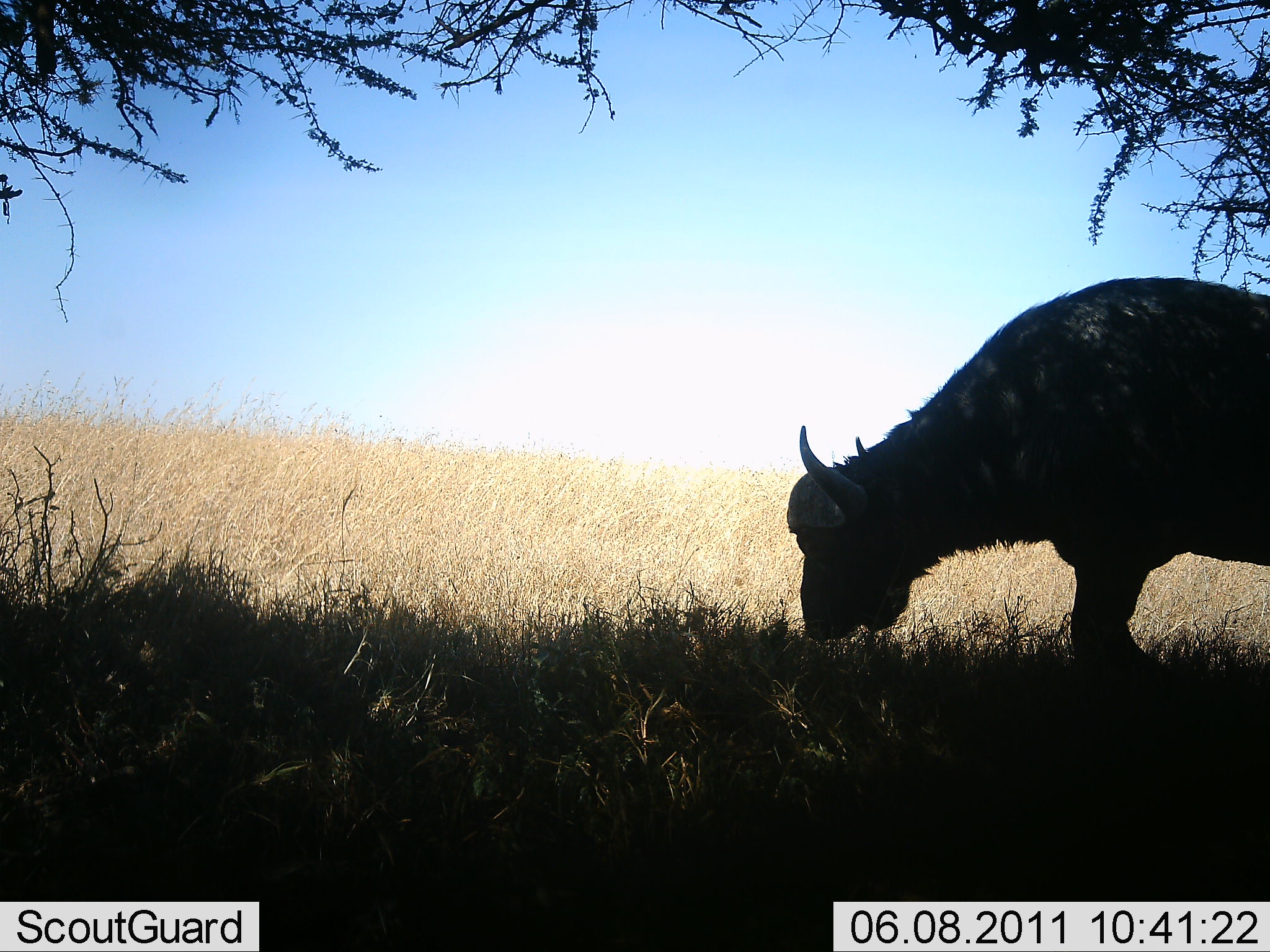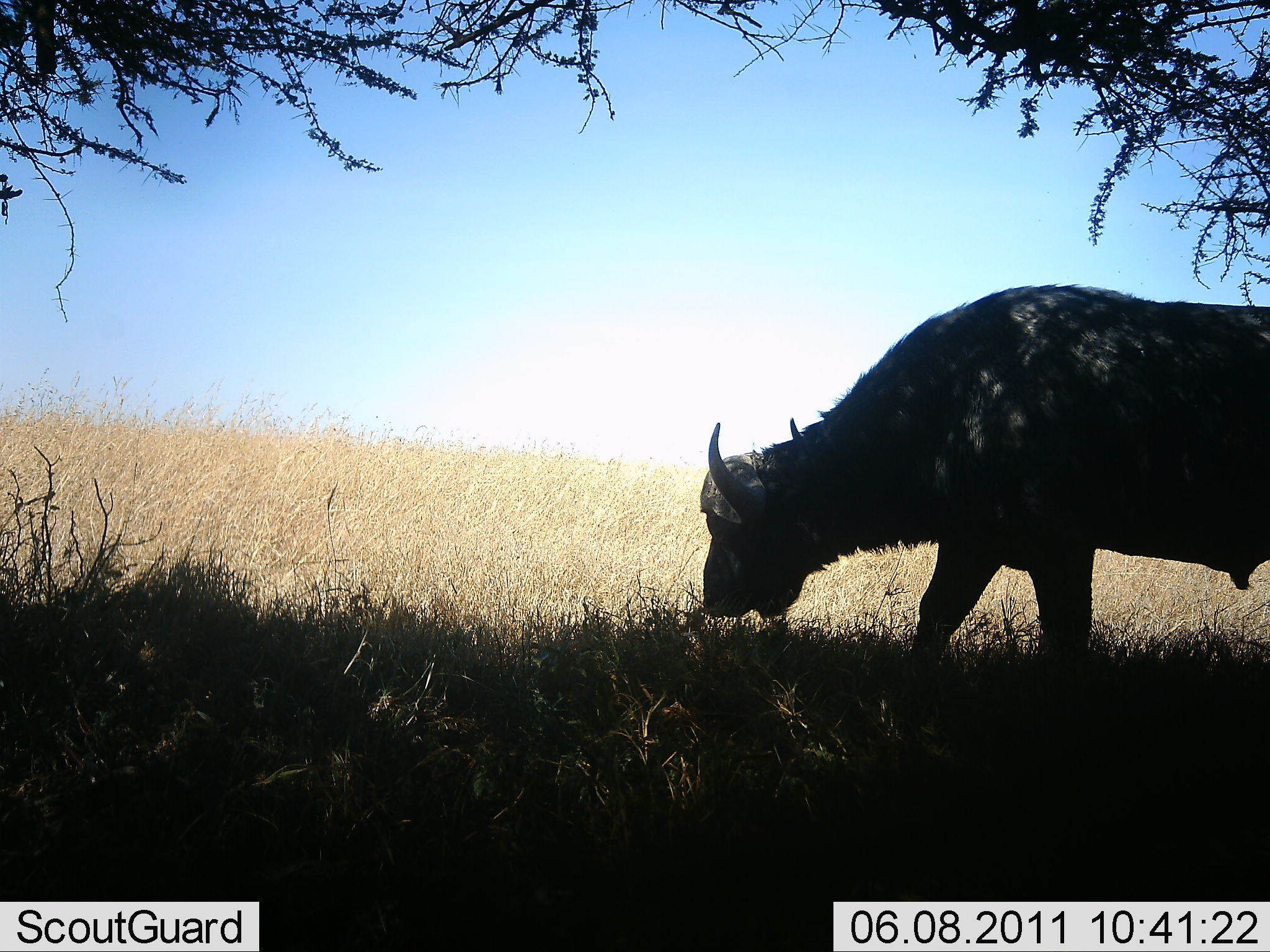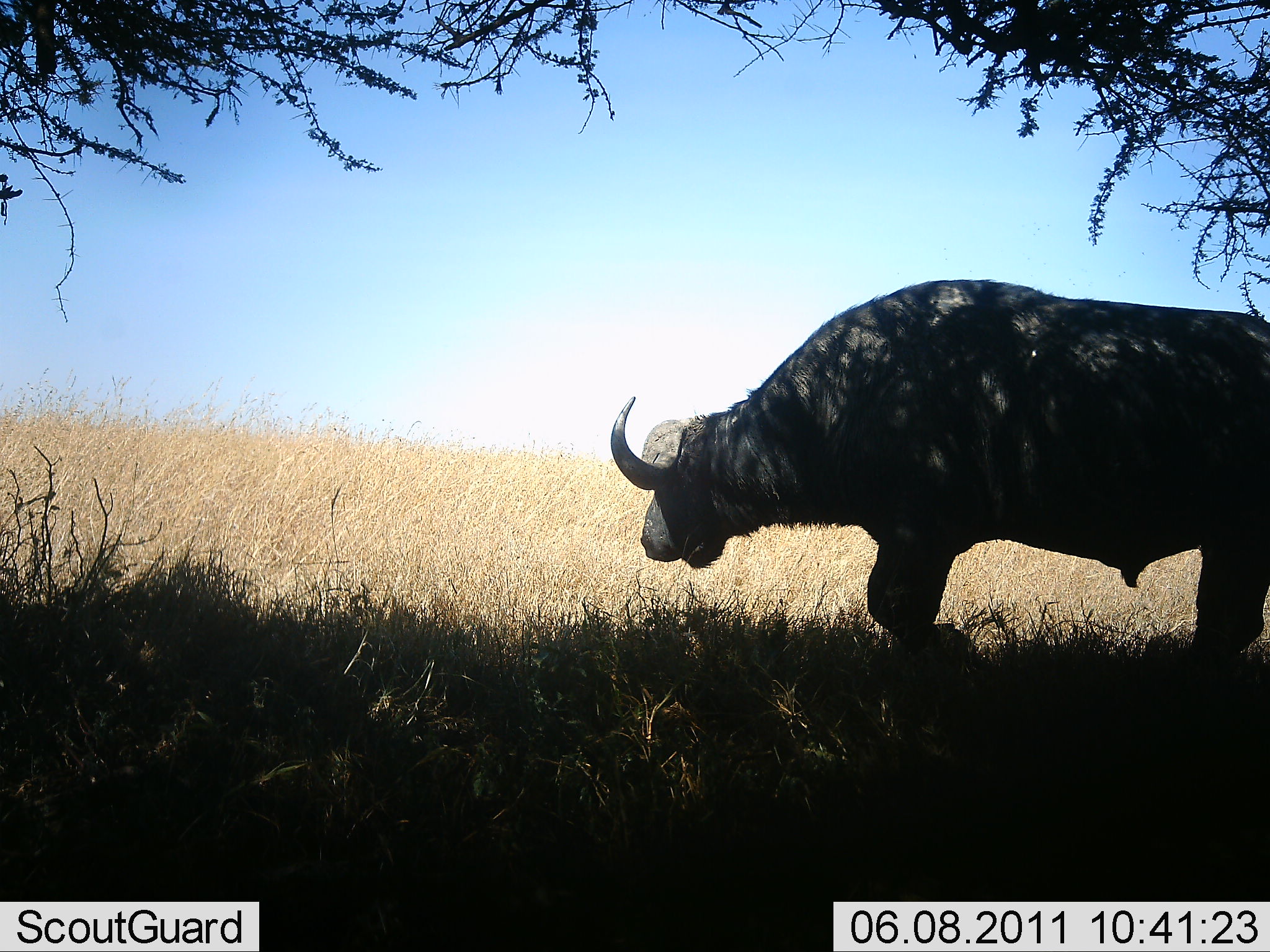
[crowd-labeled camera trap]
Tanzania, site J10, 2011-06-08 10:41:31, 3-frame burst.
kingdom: Animalia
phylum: Chordata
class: Mammalia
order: Artiodactyla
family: Bovidae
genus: Syncerus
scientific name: Syncerus caffer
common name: cape buffalo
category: buffalo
Buffalo (cape buffalo) (Syncerus caffer), count 1. Behavior (volunteer vote fractions): standing 18%, resting 0%, moving 82%, interacting 0%. Young present (vote fraction): 0%. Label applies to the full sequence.